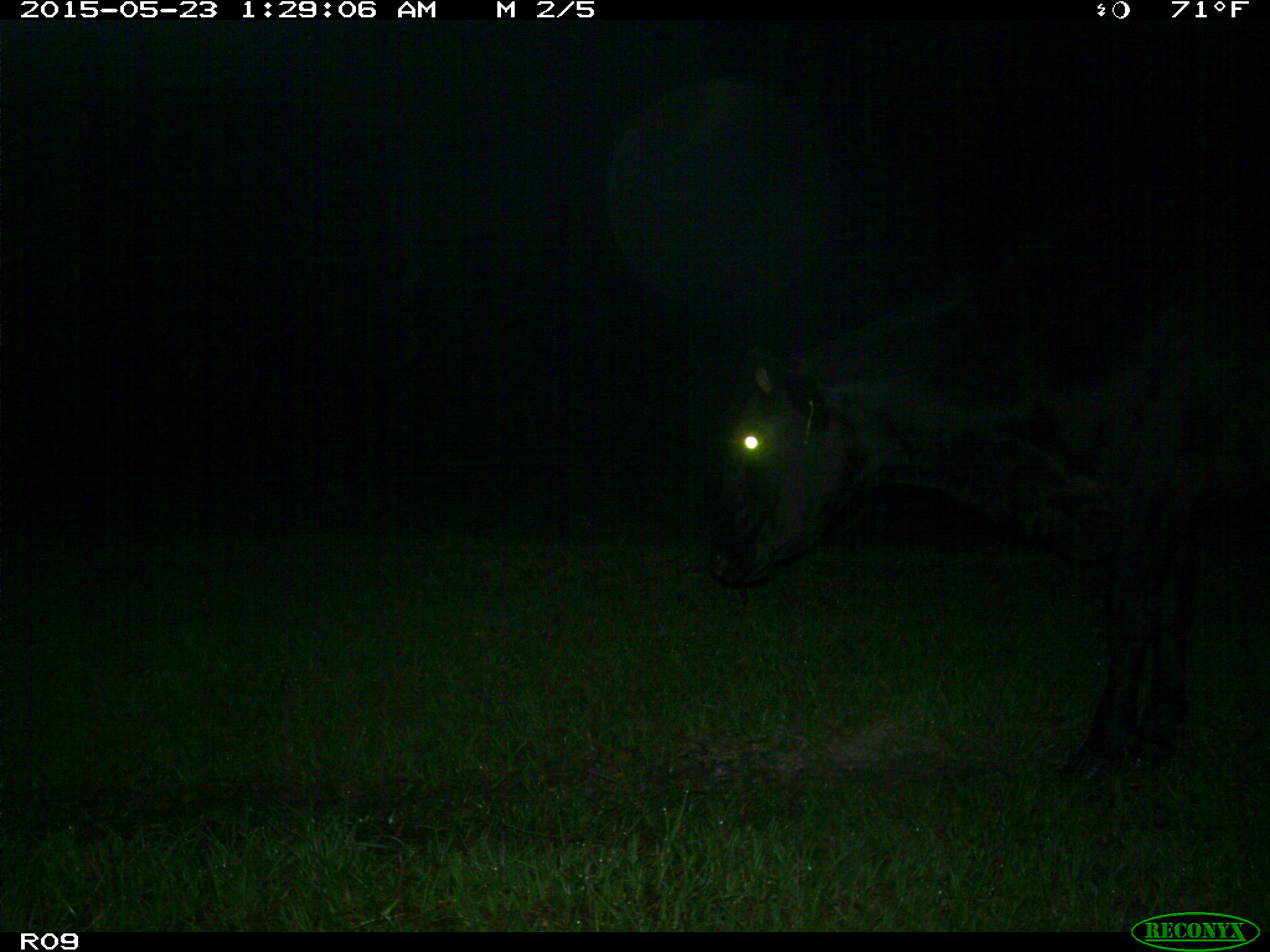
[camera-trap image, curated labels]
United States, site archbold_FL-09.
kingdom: Animalia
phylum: Chordata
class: Mammalia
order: Artiodactyla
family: Bovidae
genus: Bos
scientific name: Bos taurus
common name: domestic cow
Bos taurus (domestic cow).